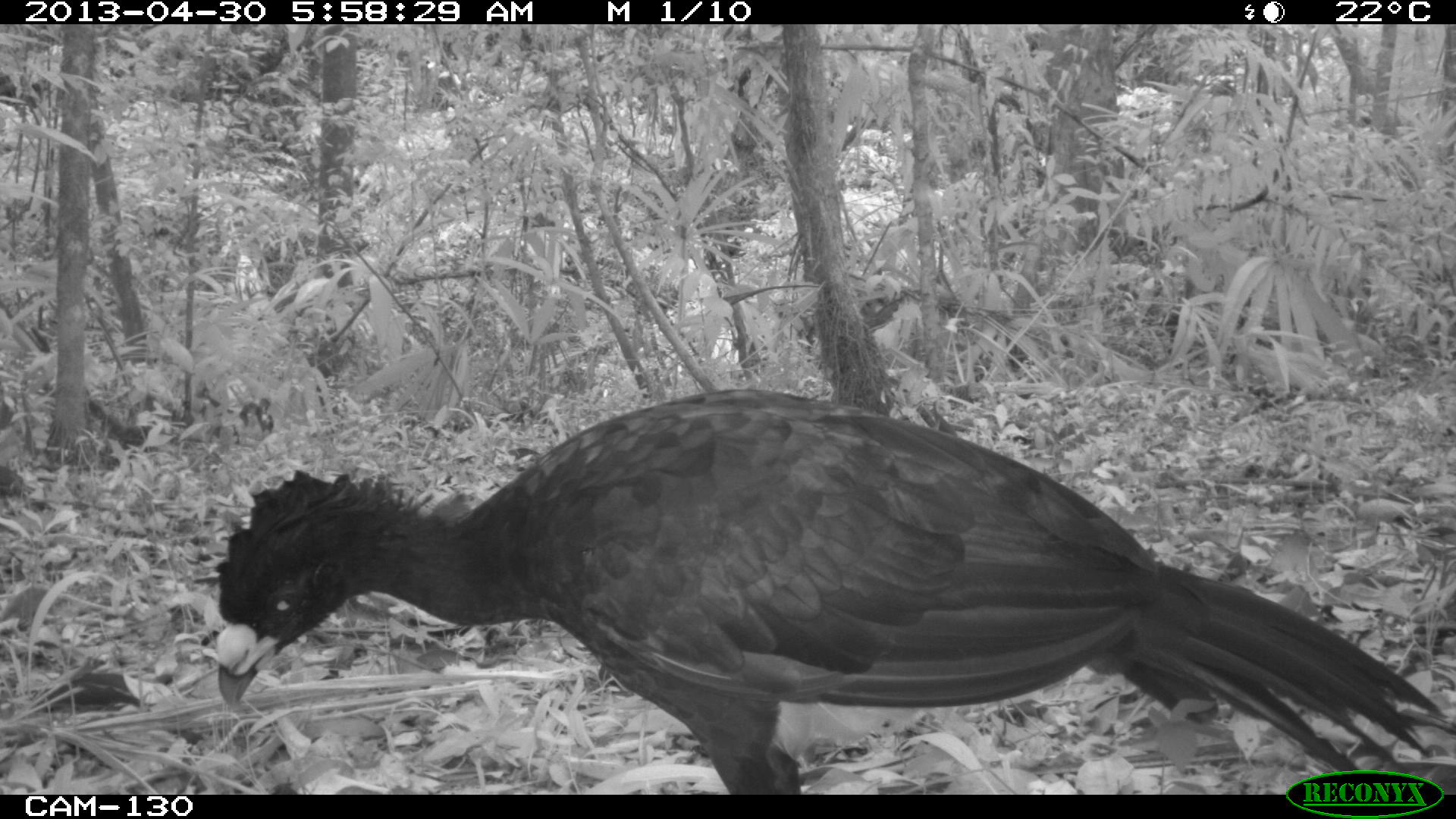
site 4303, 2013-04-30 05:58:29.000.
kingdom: Animalia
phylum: Chordata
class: Aves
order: Galliformes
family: Cracidae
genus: Crax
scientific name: Crax rubra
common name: great curassow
Crax rubra (great curassow), count 2, sex male.